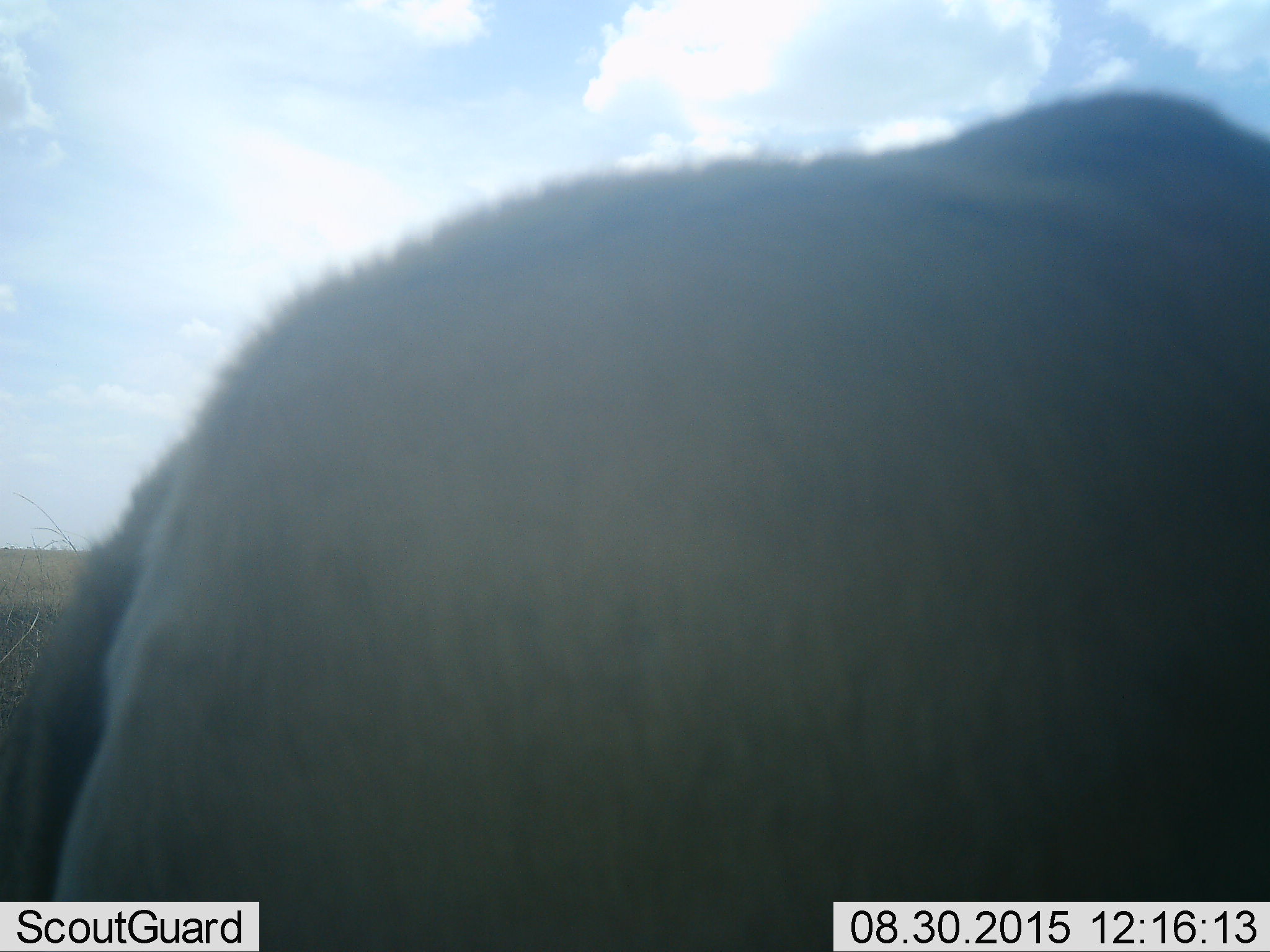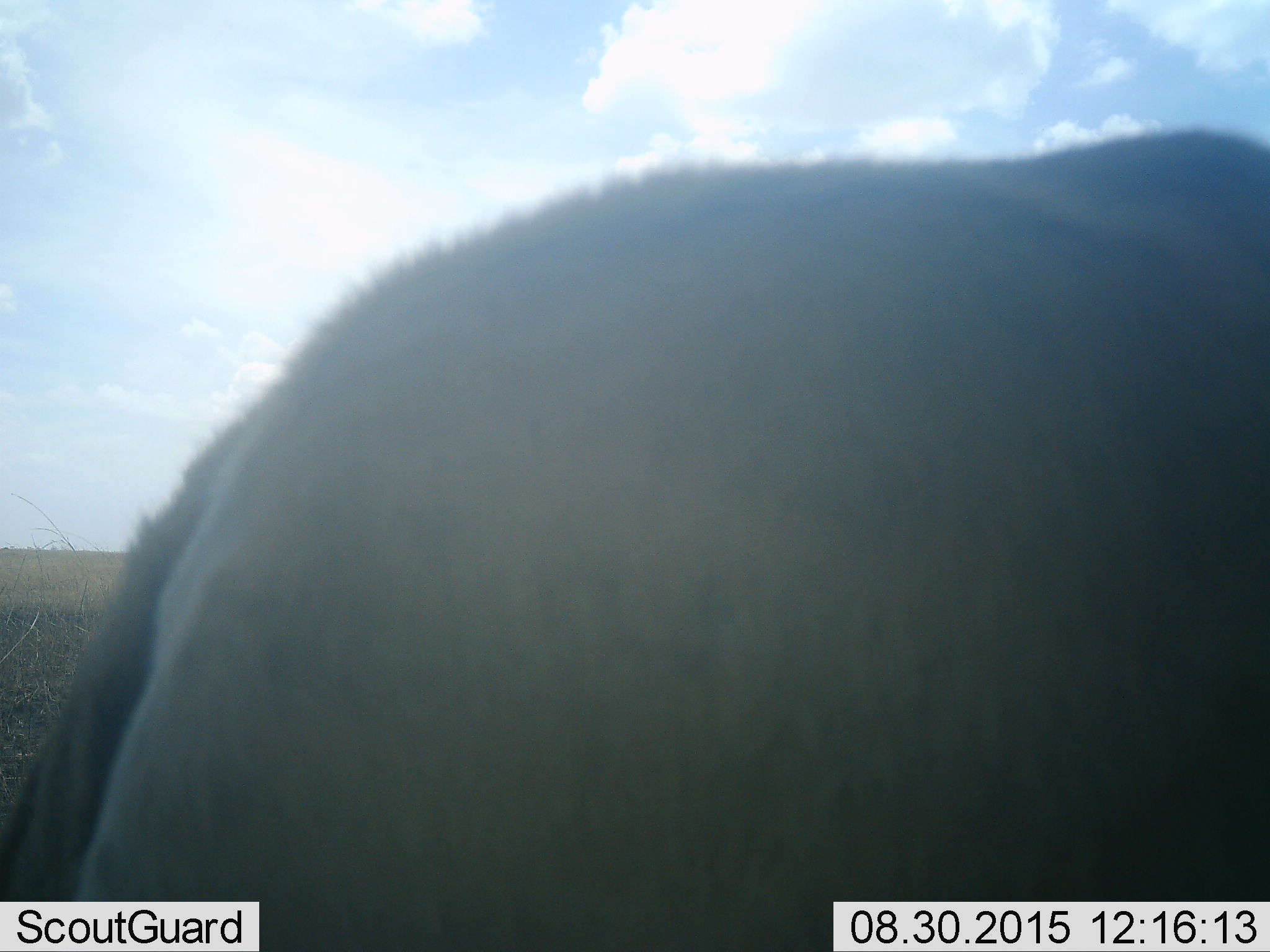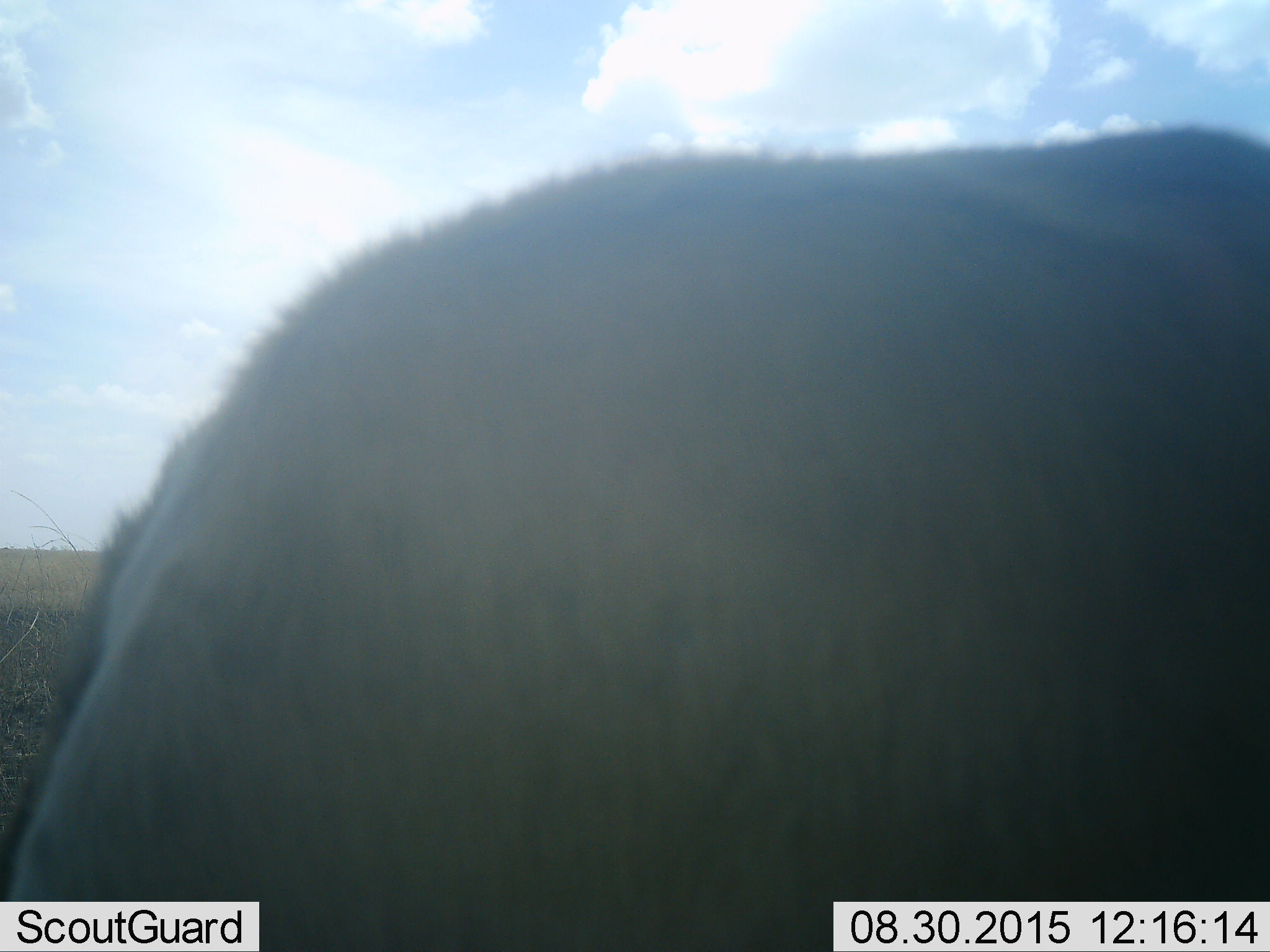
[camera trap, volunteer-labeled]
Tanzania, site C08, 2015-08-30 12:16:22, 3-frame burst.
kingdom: Animalia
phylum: Chordata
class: Mammalia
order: Proboscidea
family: Elephantidae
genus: Loxodonta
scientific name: Loxodonta africana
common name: african bush elephant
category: elephant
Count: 1.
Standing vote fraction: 80%.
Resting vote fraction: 0%.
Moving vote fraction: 20%.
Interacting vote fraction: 0%.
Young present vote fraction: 0%.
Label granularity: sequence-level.